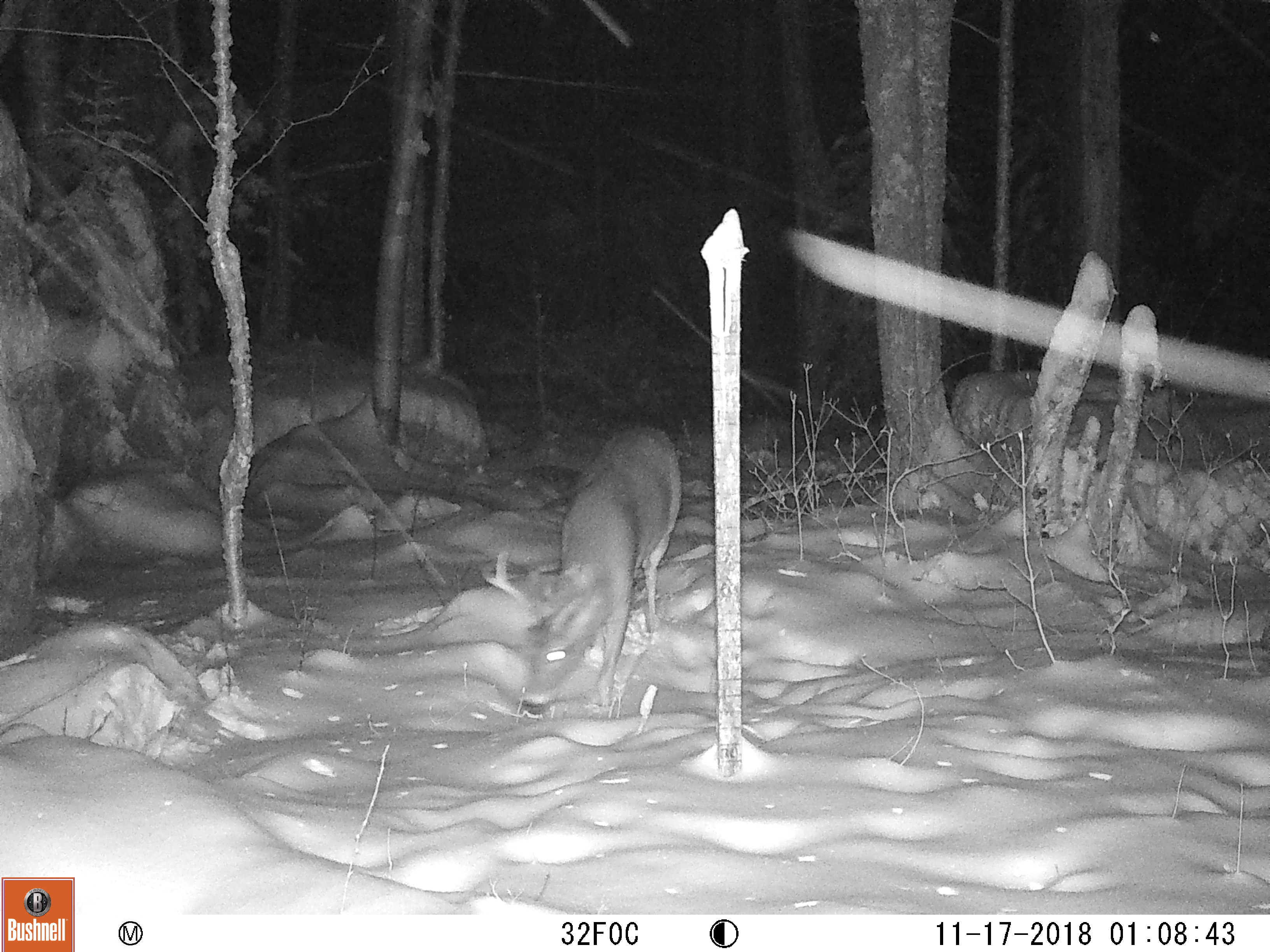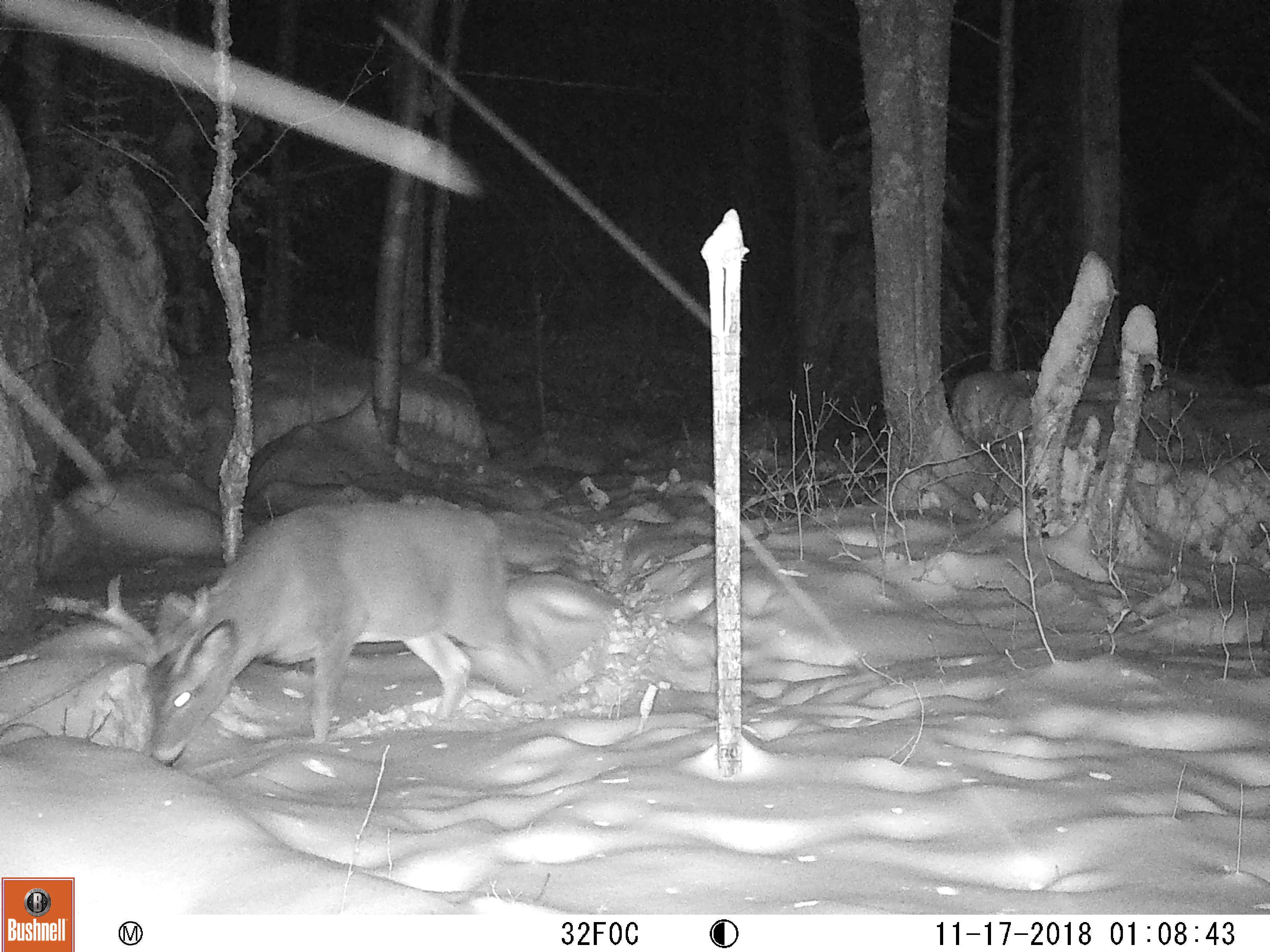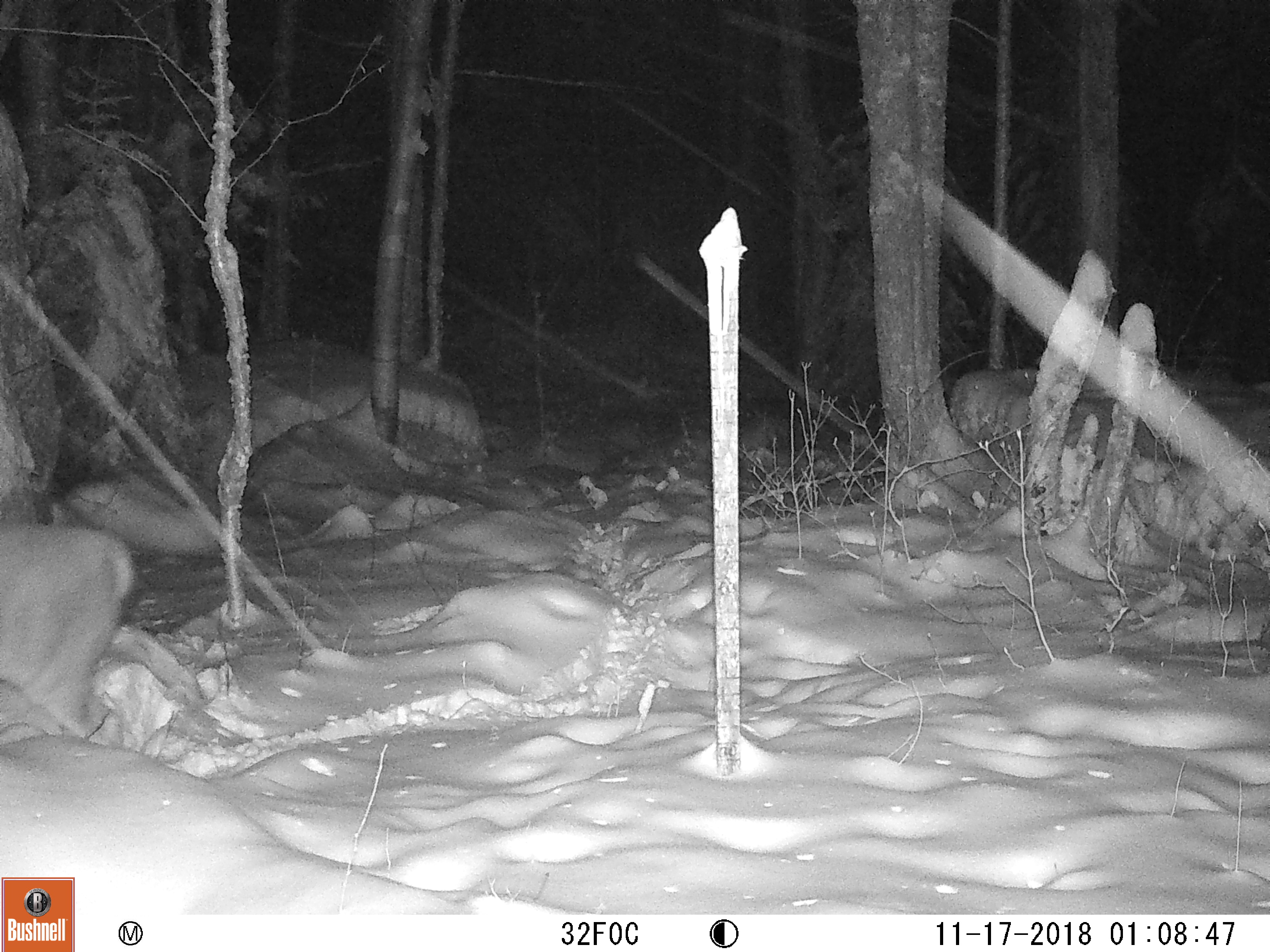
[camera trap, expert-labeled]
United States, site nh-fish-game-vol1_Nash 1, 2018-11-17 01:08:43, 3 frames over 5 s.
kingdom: Animalia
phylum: Chordata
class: Mammalia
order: Artiodactyla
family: Cervidae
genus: Odocoileus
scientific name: Odocoileus virginianus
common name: white-tailed deer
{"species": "white-tailed deer (Odocoileus virginianus)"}